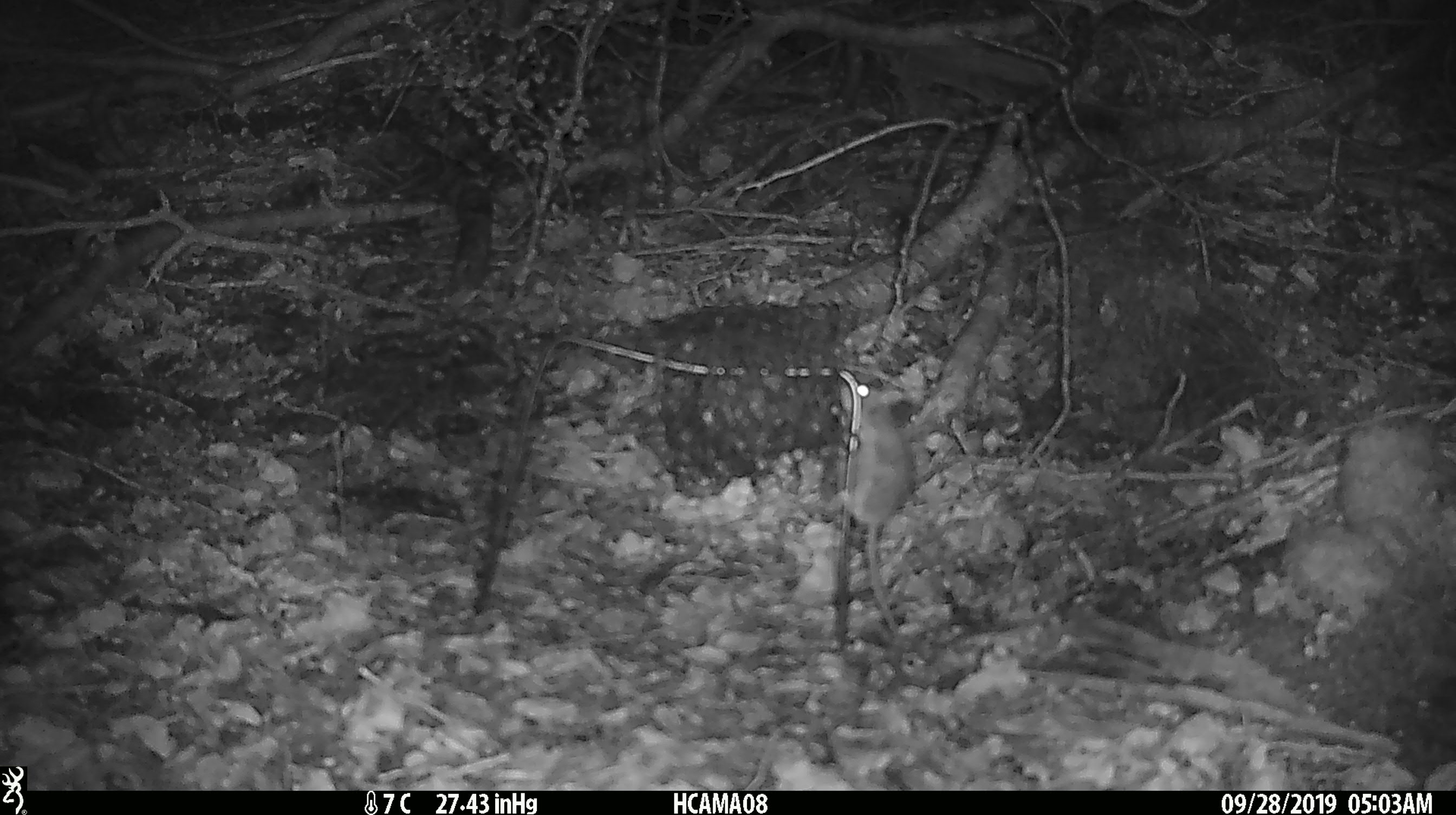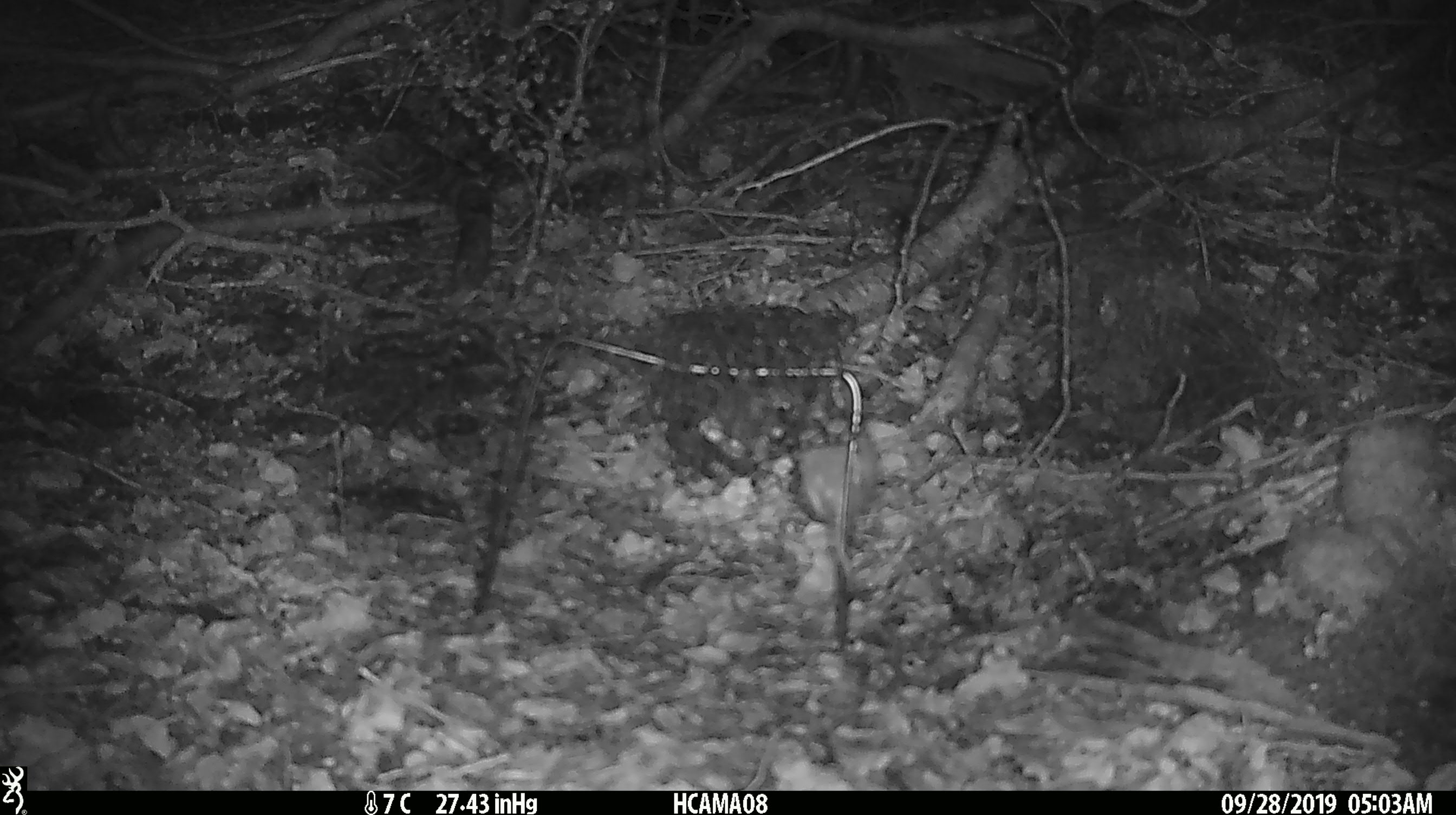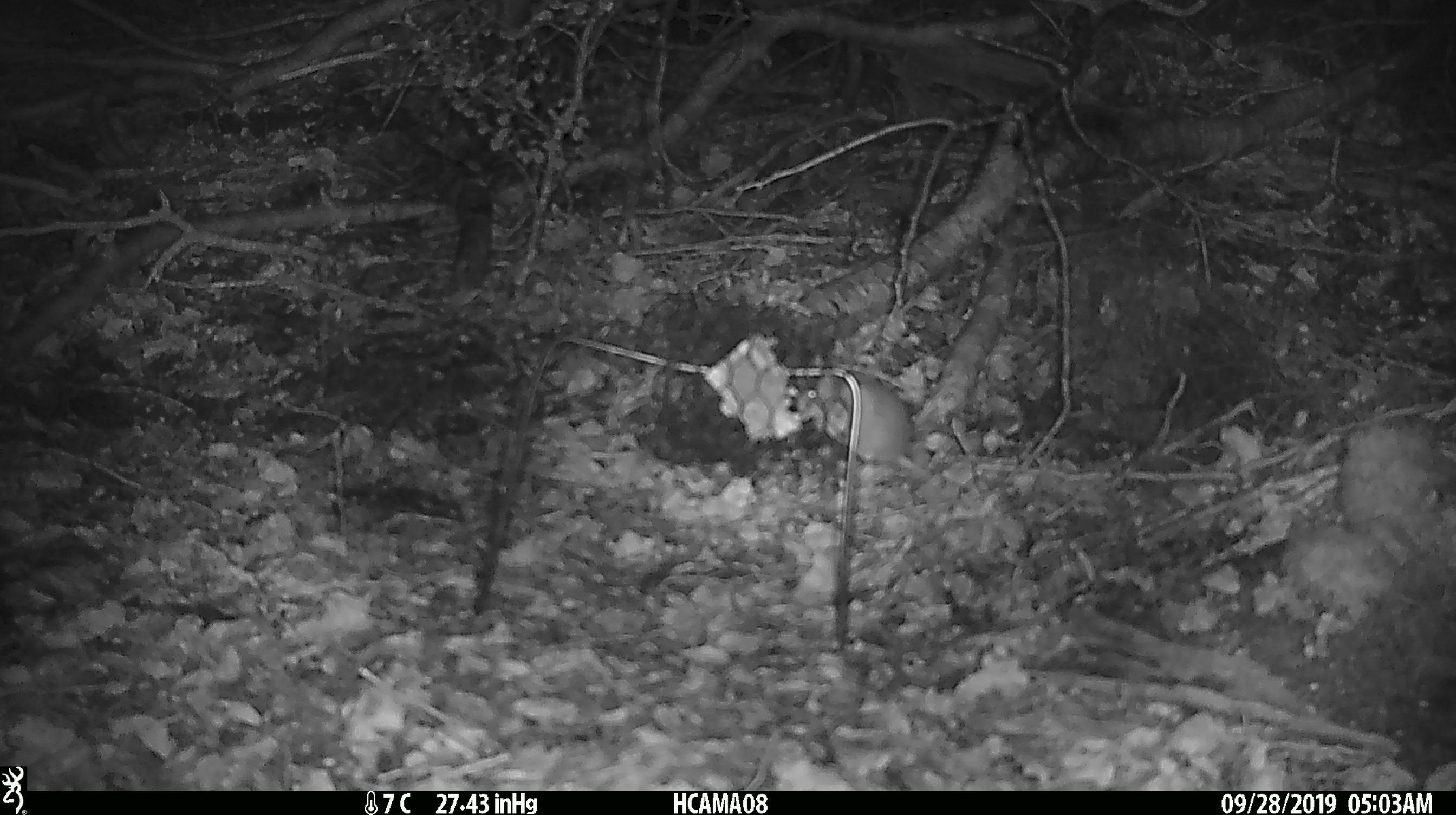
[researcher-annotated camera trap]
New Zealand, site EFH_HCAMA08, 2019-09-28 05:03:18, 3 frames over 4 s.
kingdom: Animalia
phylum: Chordata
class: Mammalia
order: Rodentia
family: Muridae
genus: Mus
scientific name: Mus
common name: mouse